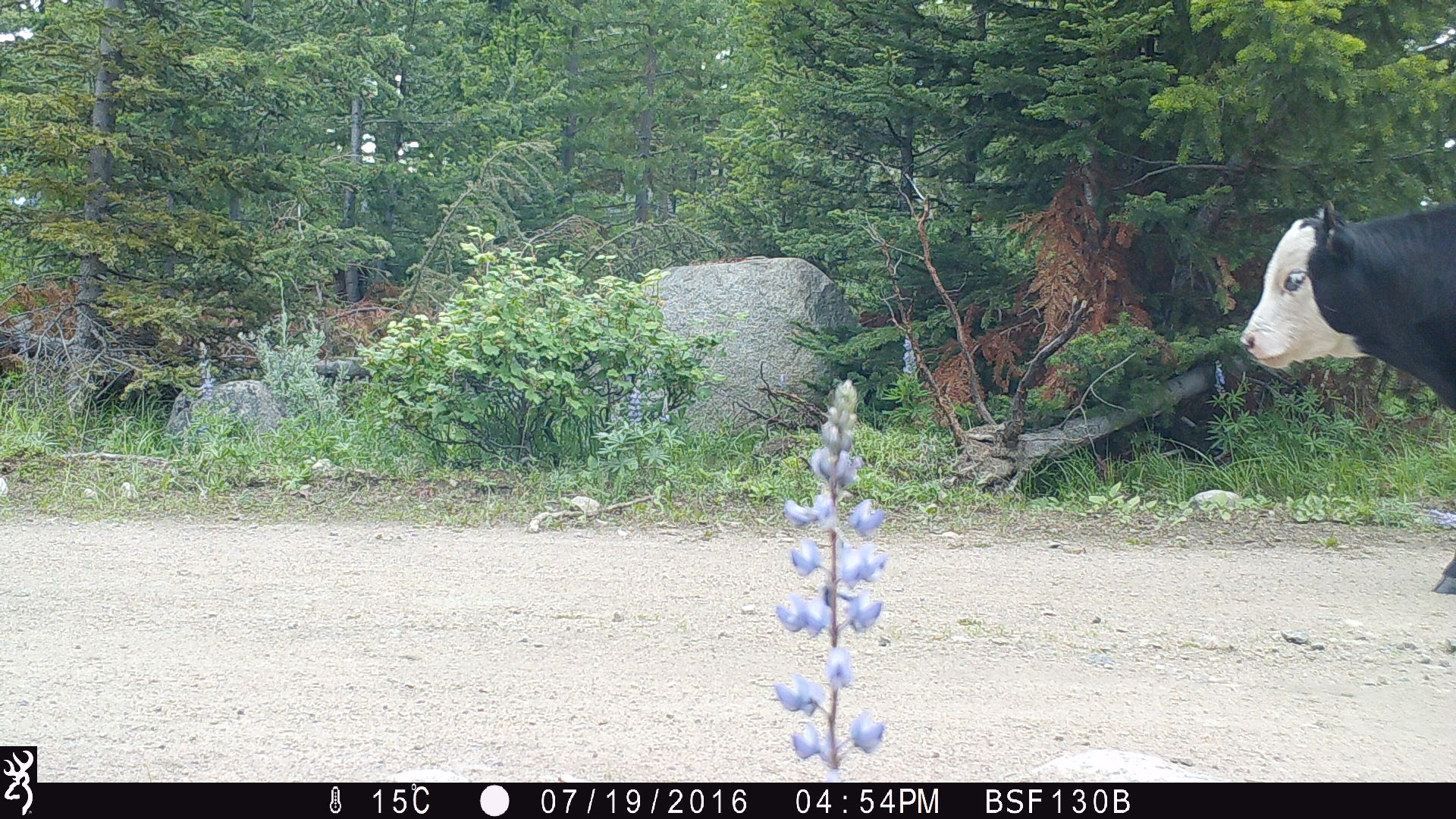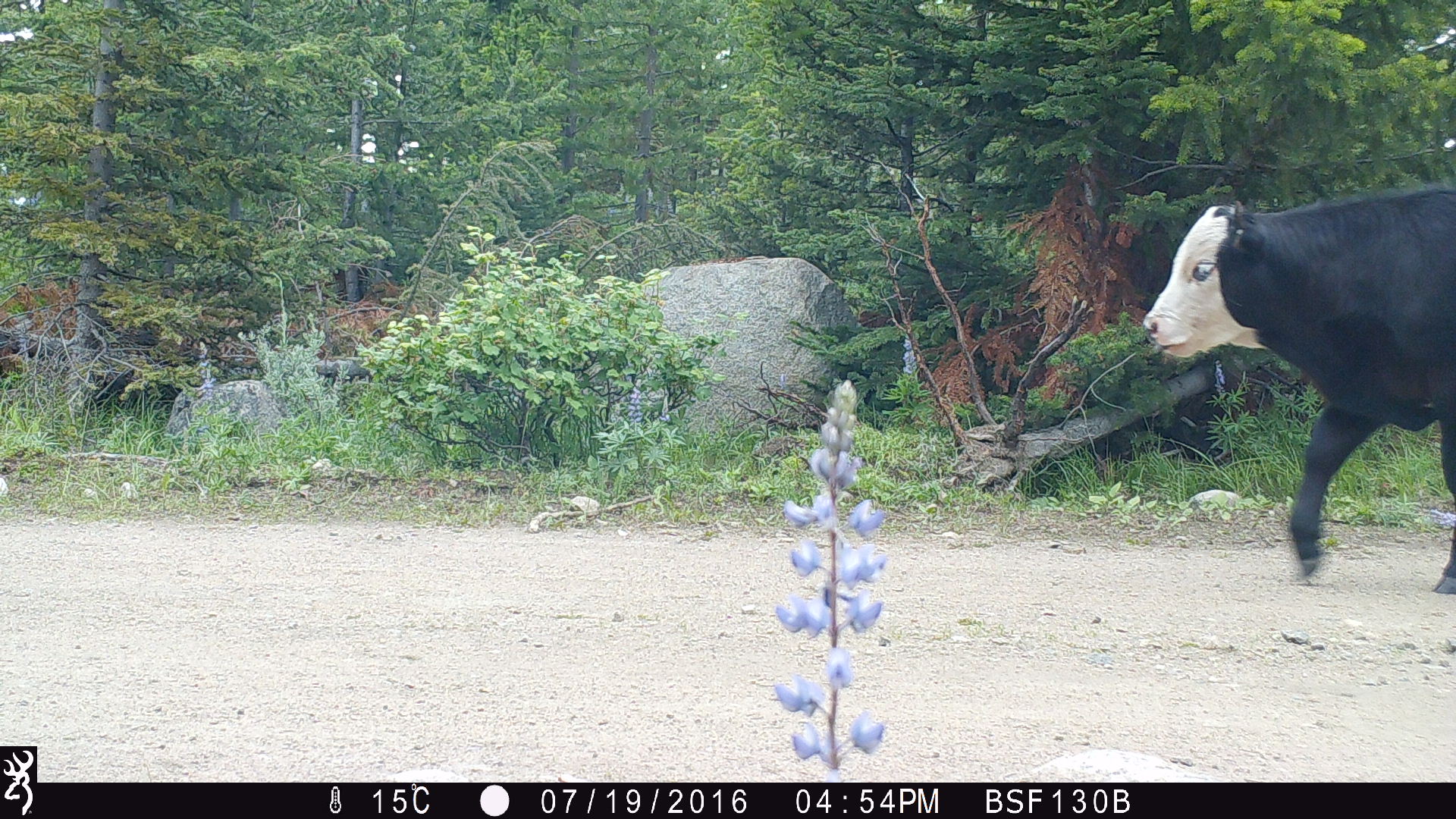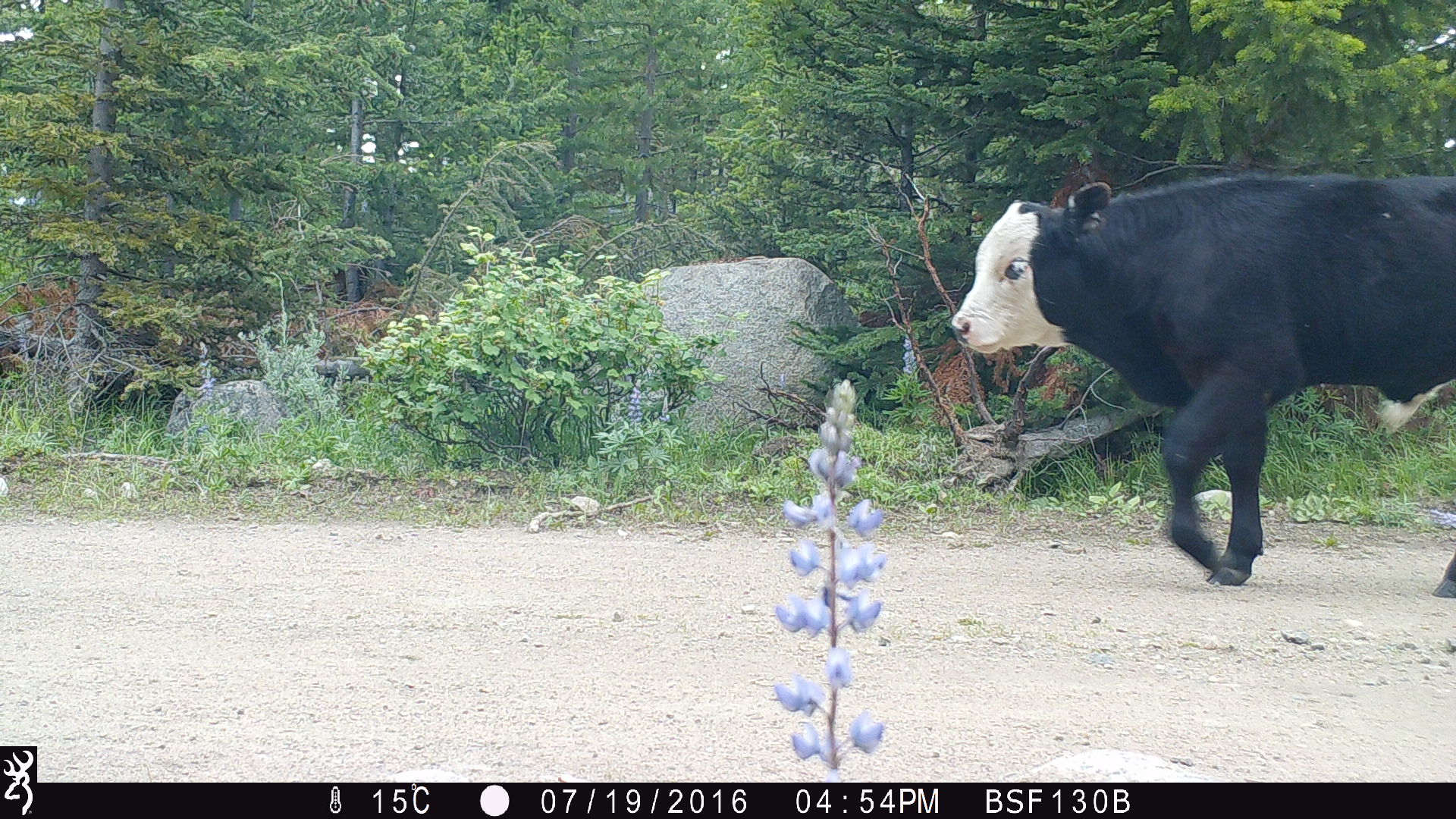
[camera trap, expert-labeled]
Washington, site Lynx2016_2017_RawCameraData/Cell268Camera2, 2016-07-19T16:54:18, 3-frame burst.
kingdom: Animalia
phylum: Chordata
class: Mammalia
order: Artiodactyla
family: Bovidae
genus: Bos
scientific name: Bos taurus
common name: domestic cattle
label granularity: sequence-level